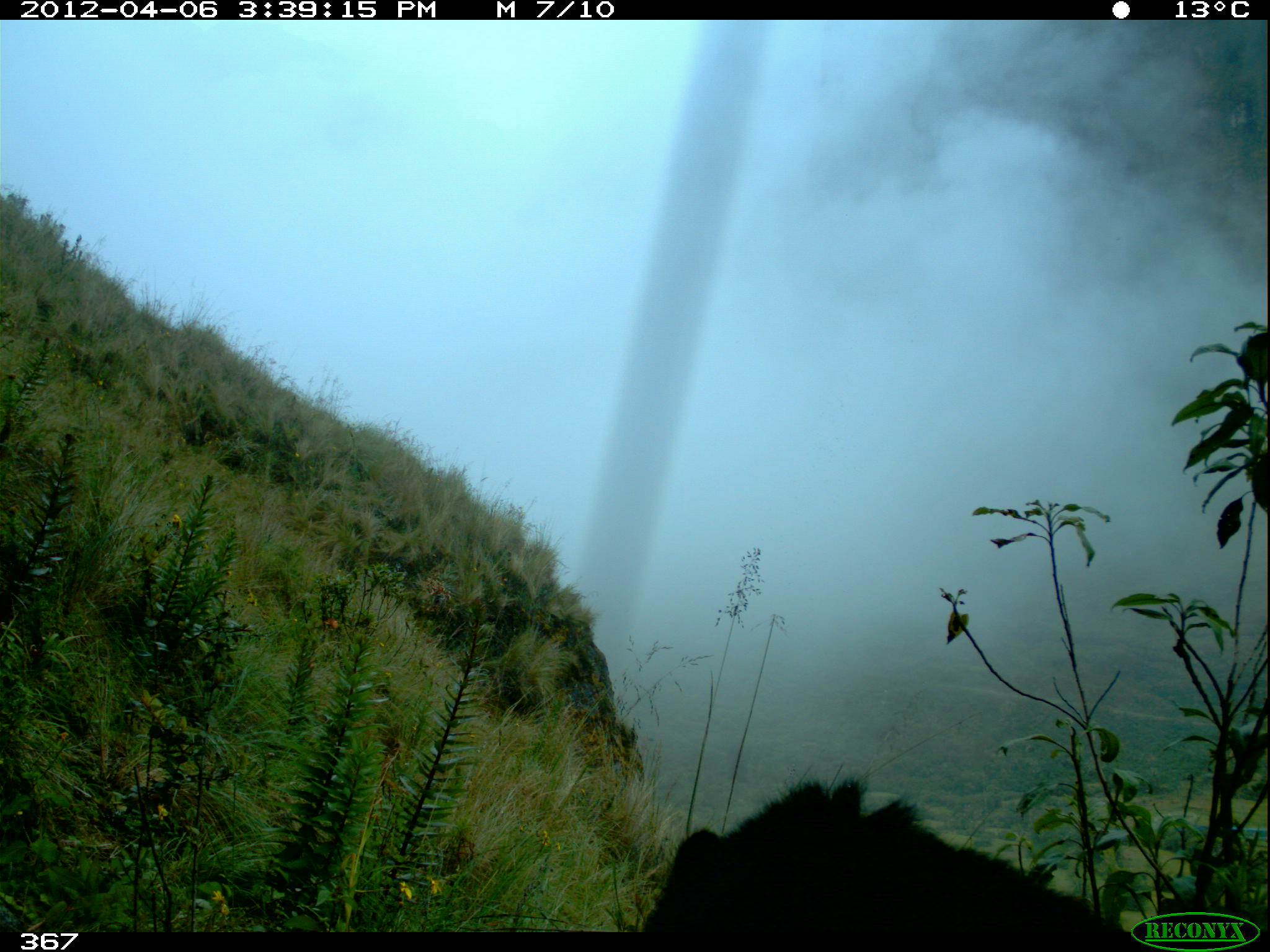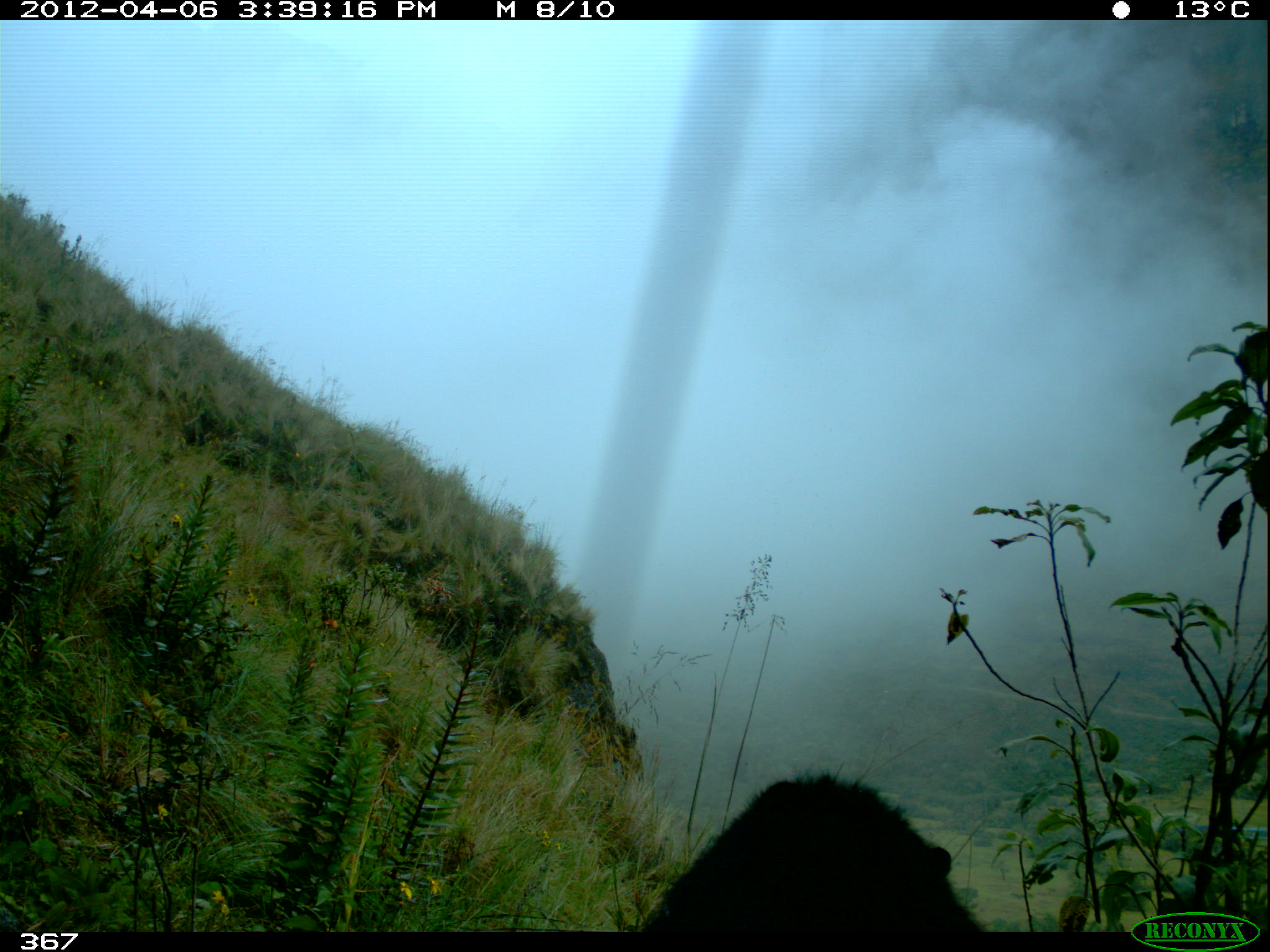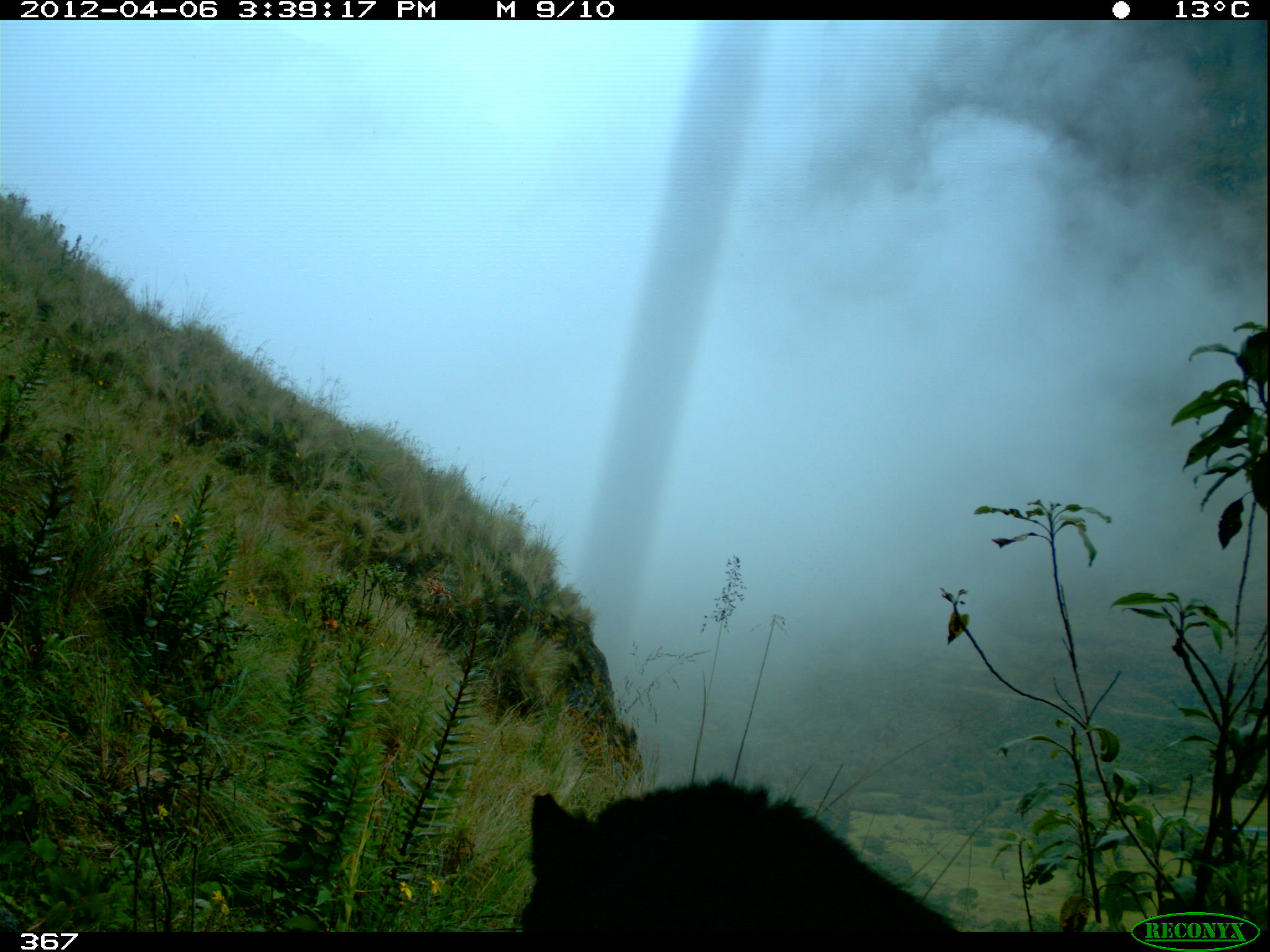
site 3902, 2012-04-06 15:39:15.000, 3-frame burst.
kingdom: Animalia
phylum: Chordata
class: Mammalia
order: Carnivora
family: Ursidae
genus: Tremarctos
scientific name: Tremarctos ornatus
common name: spectacled bear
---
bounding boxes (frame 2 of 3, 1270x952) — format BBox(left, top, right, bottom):
tremarctos ornatus: BBox(635, 772, 996, 931)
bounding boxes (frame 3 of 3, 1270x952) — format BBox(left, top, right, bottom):
tremarctos ornatus: BBox(516, 773, 958, 933)